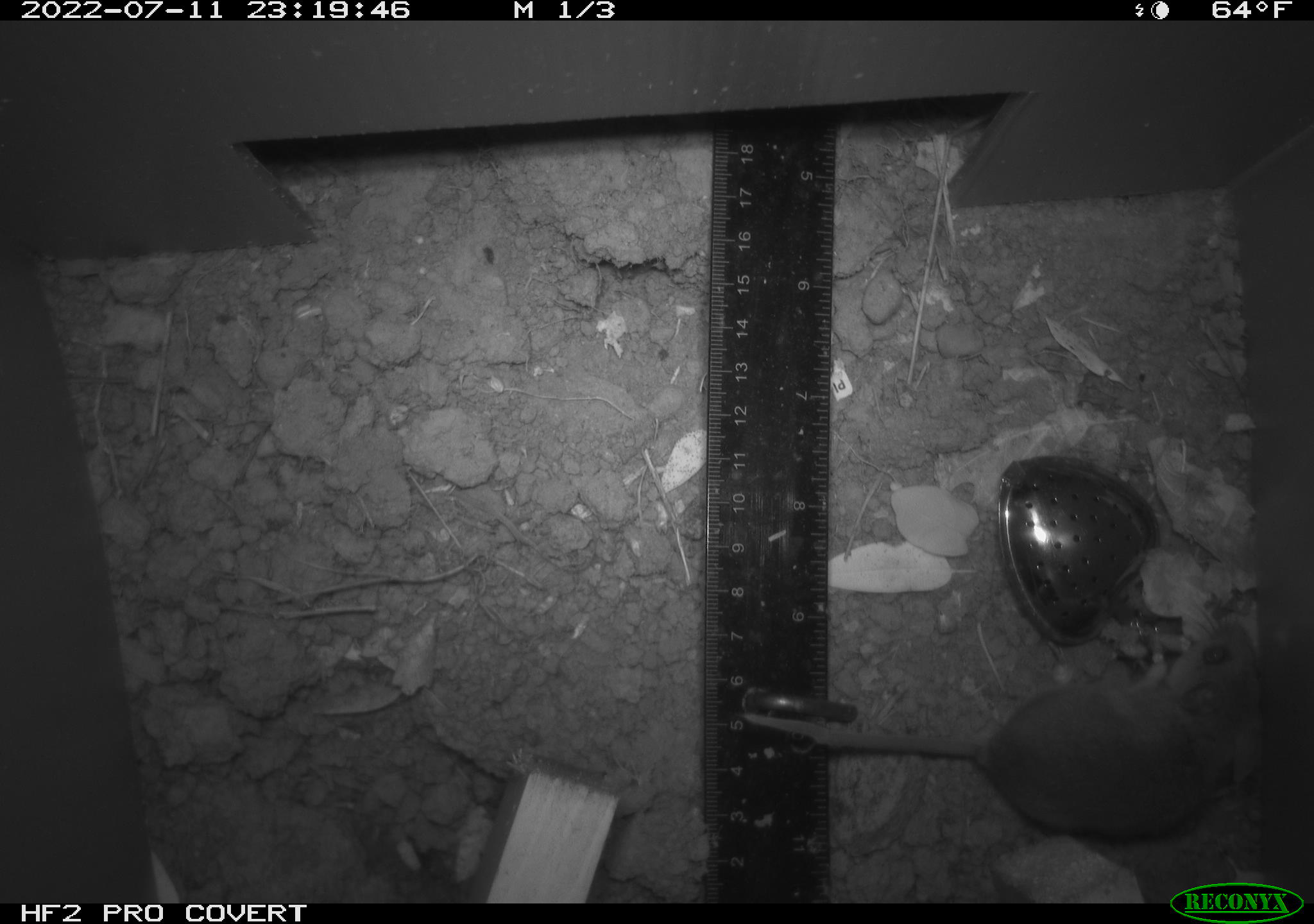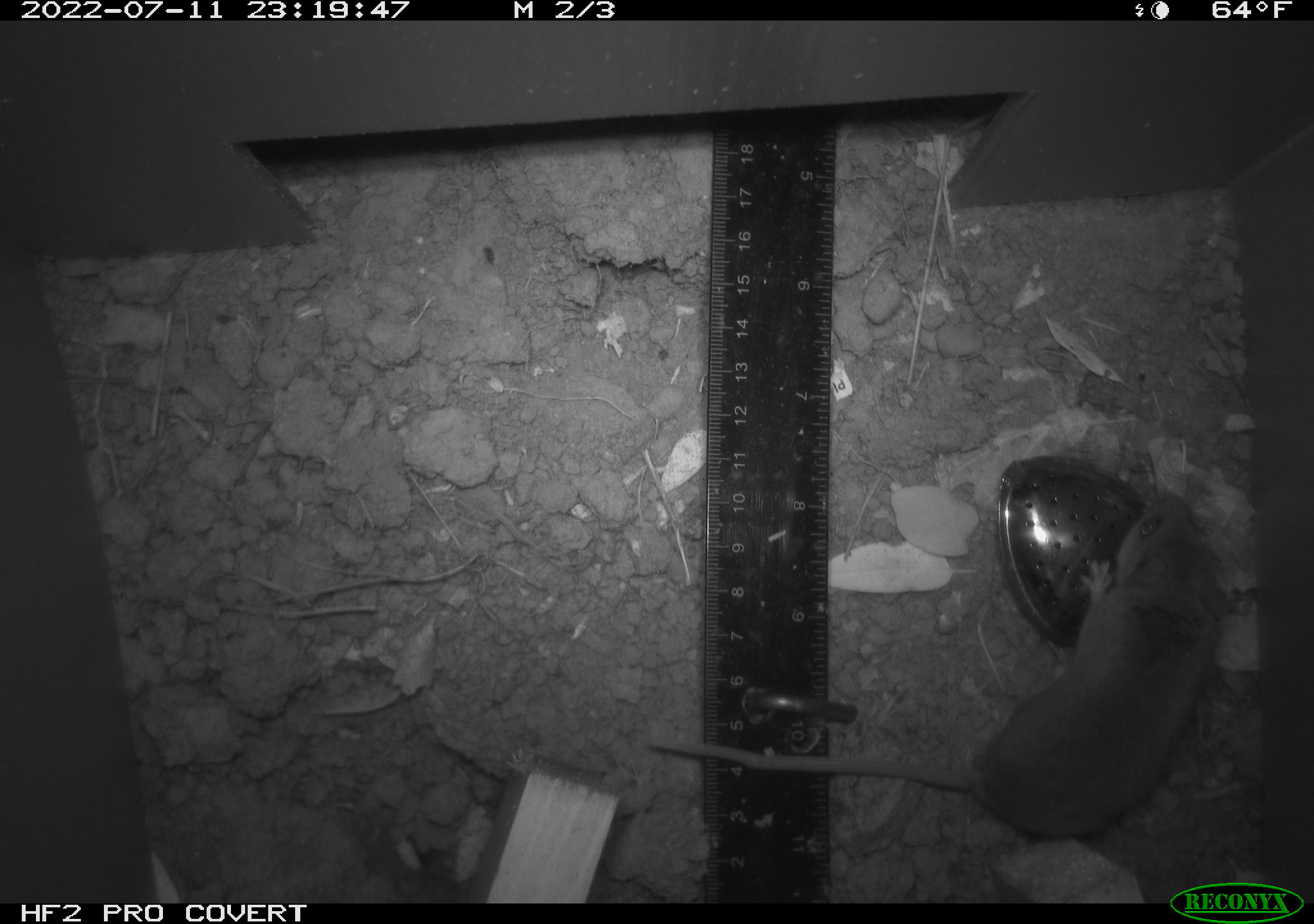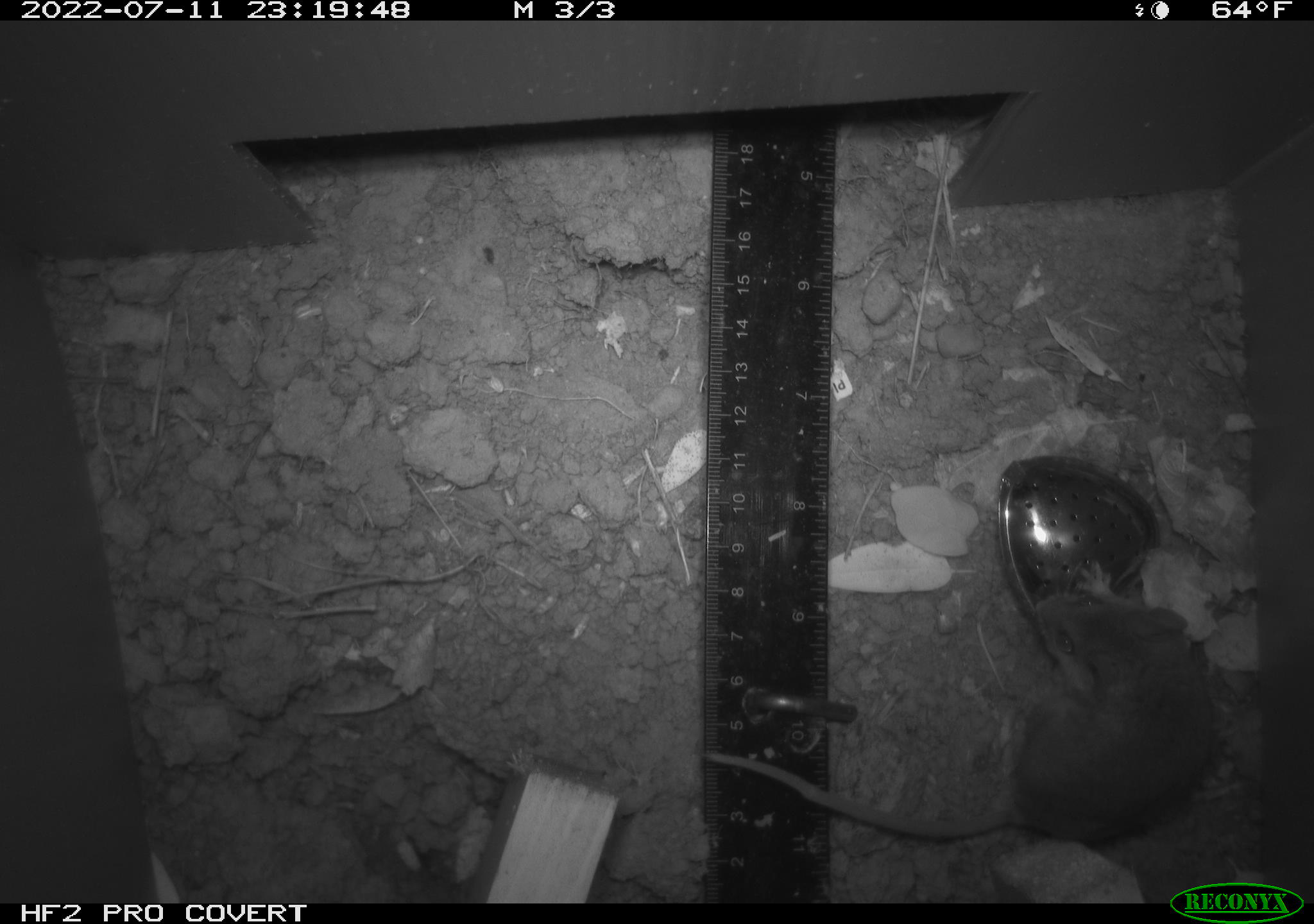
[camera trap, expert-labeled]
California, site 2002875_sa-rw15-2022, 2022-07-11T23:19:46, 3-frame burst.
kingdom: Animalia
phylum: Chordata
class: Mammalia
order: Rodentia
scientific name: Rodentia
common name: mouse species